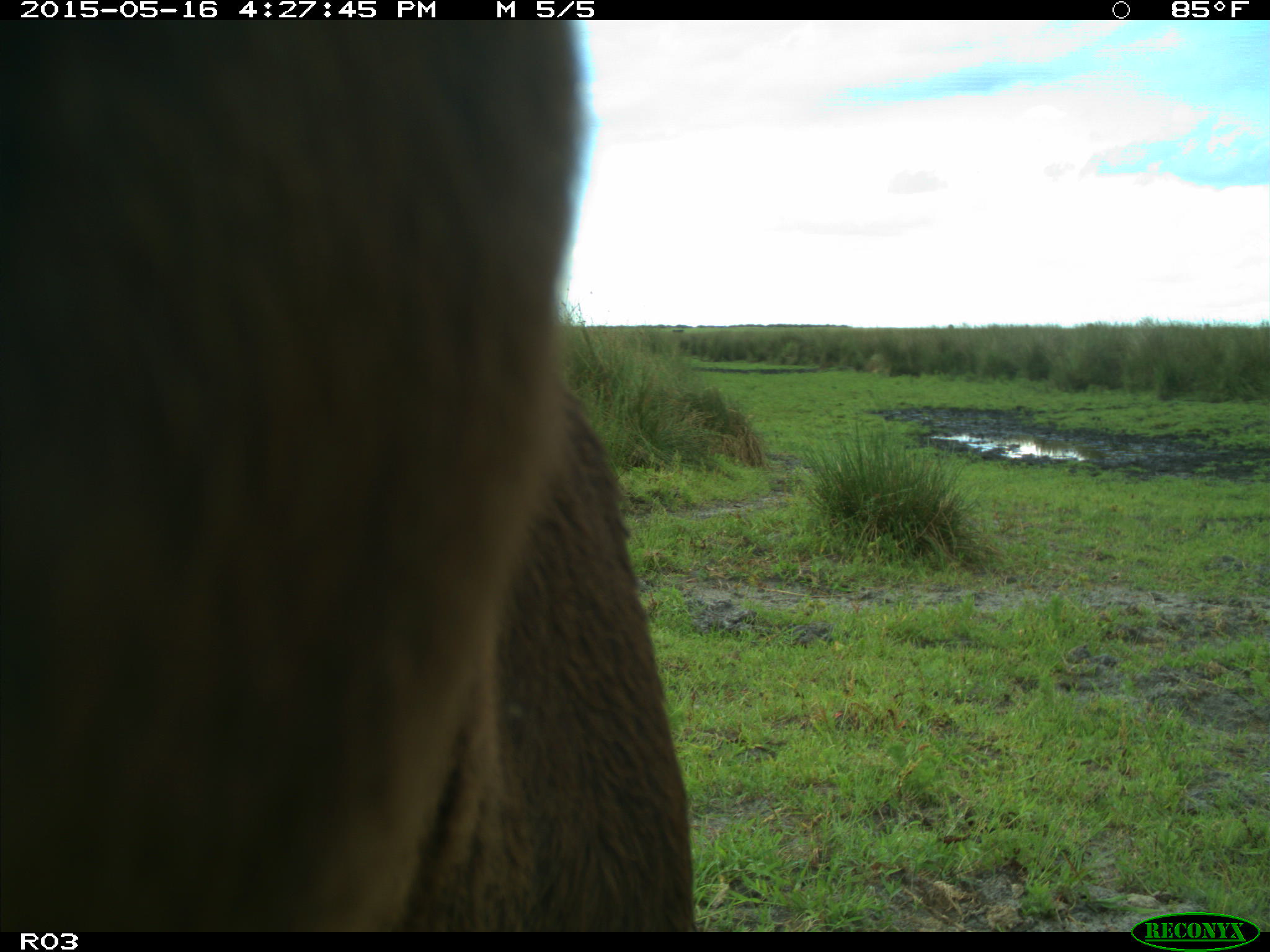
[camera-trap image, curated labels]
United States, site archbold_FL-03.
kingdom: Animalia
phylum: Chordata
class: Mammalia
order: Artiodactyla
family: Bovidae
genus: Bos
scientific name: Bos taurus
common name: domestic cow